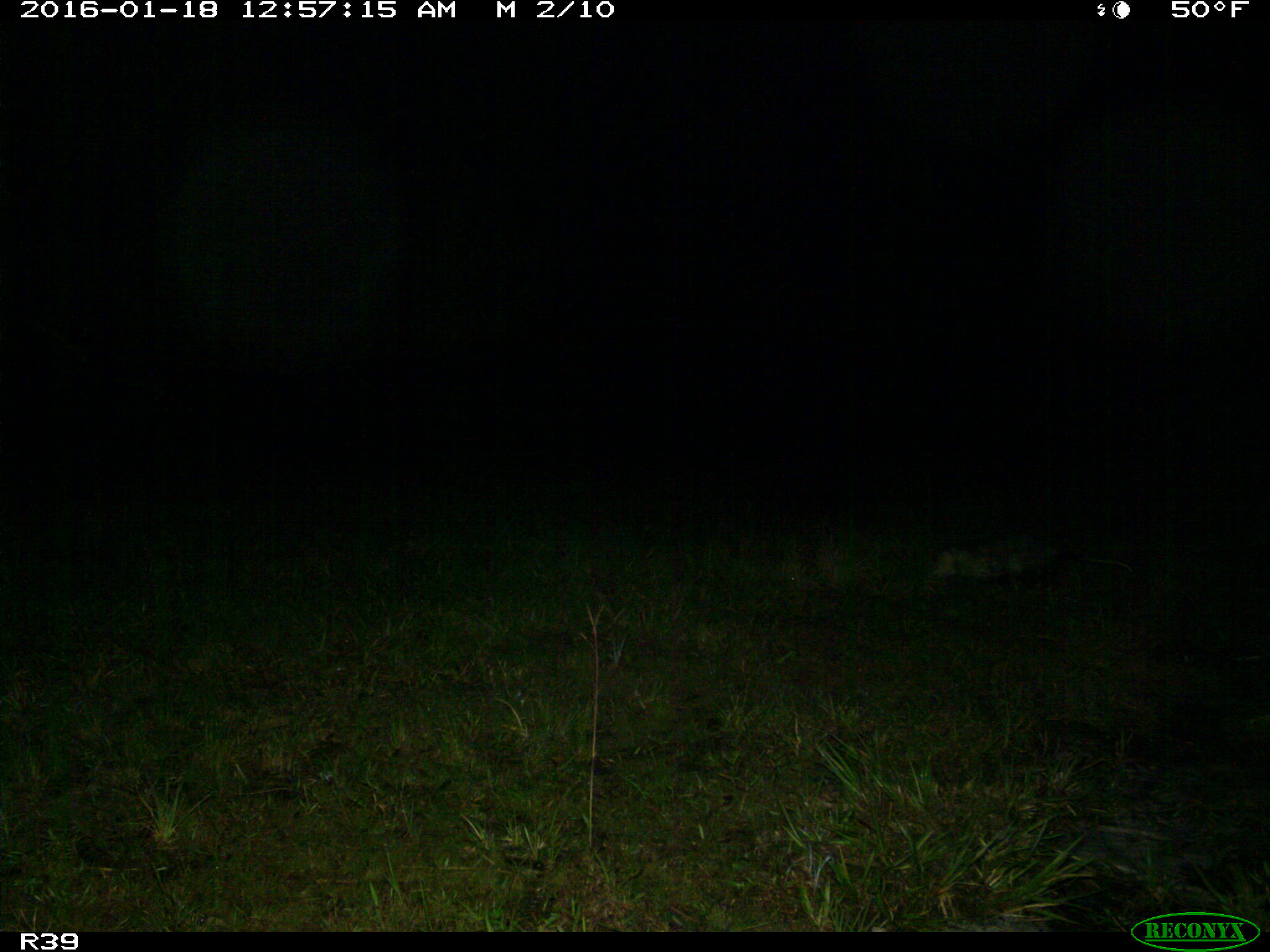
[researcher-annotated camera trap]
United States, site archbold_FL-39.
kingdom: Animalia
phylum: Chordata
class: Mammalia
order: Didelphimorphia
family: Didelphidae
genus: Didelphis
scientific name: Didelphis virginiana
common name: virginia opossum